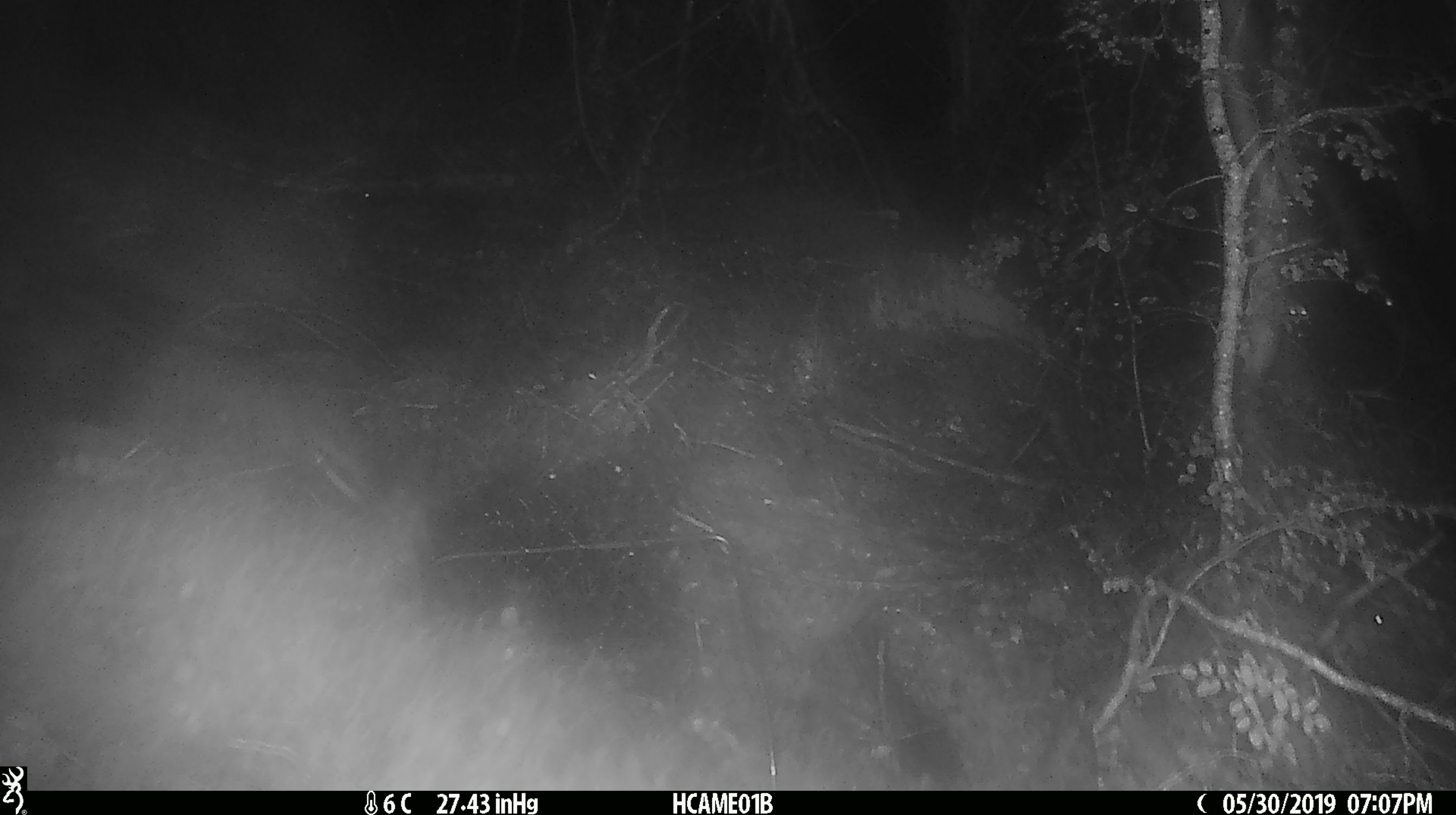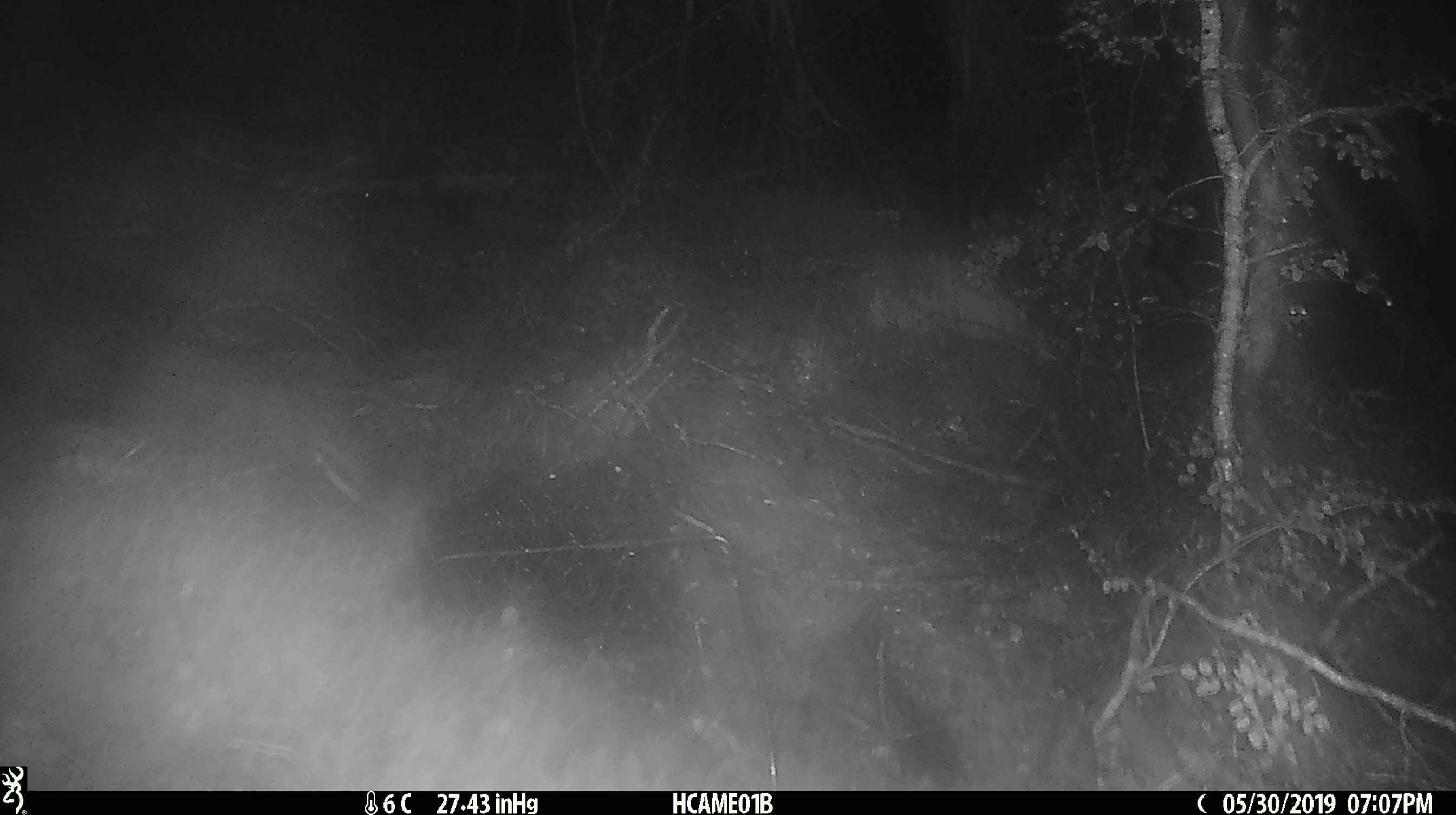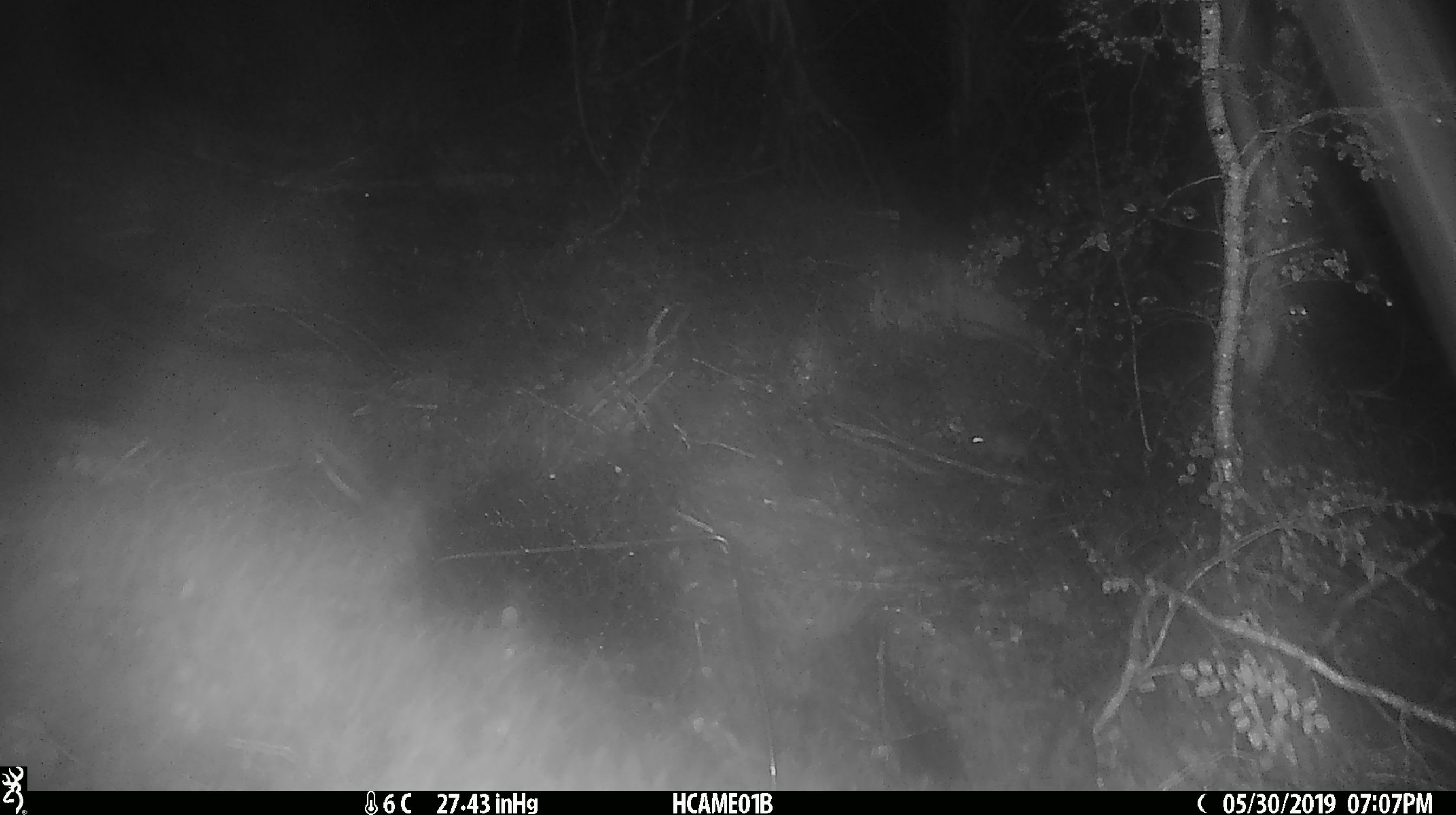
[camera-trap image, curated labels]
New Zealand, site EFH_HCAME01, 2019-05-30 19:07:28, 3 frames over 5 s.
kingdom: Animalia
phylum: Chordata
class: Mammalia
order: Rodentia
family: Muridae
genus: Mus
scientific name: Mus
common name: mouse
Mouse (Mus).